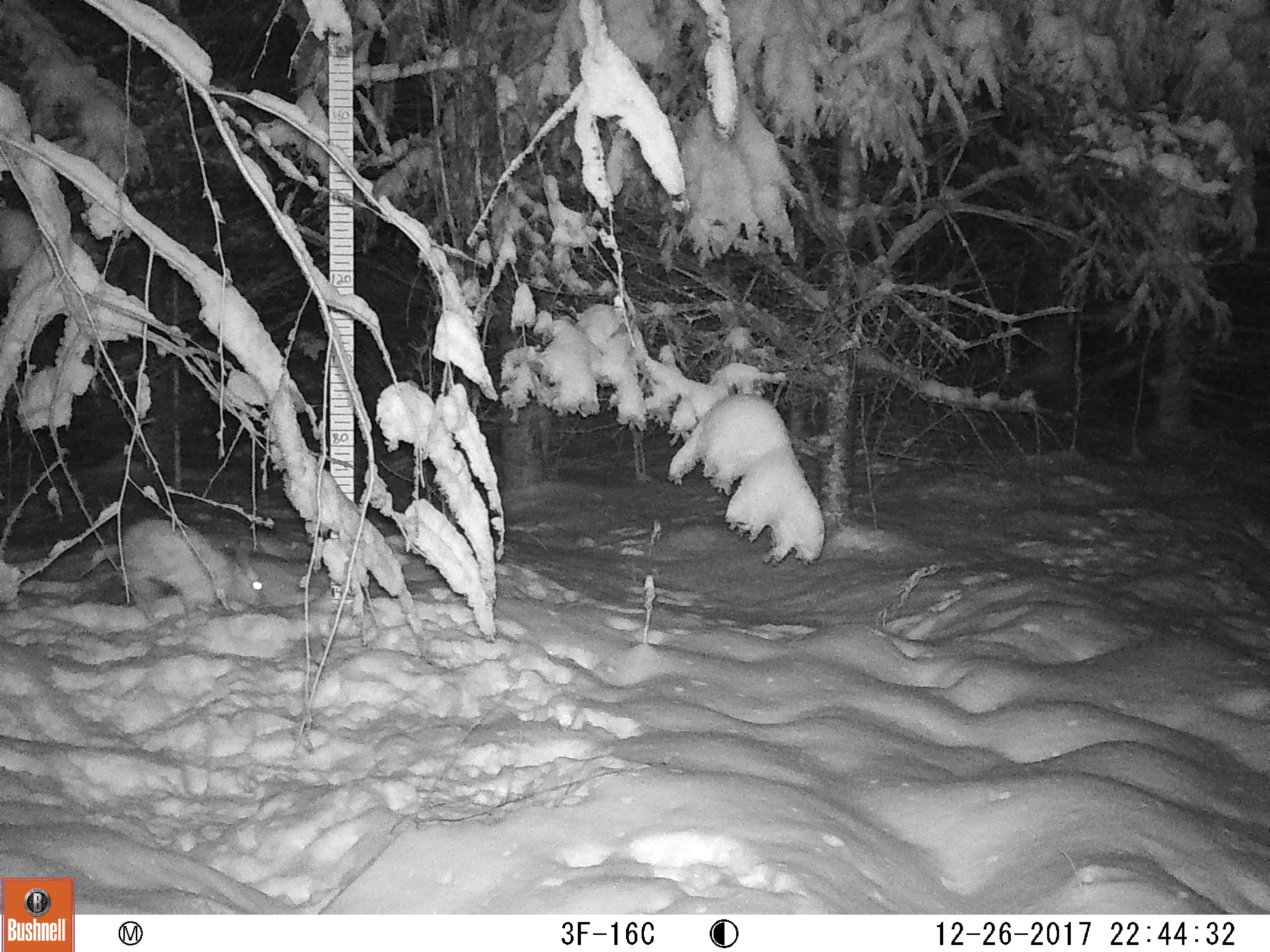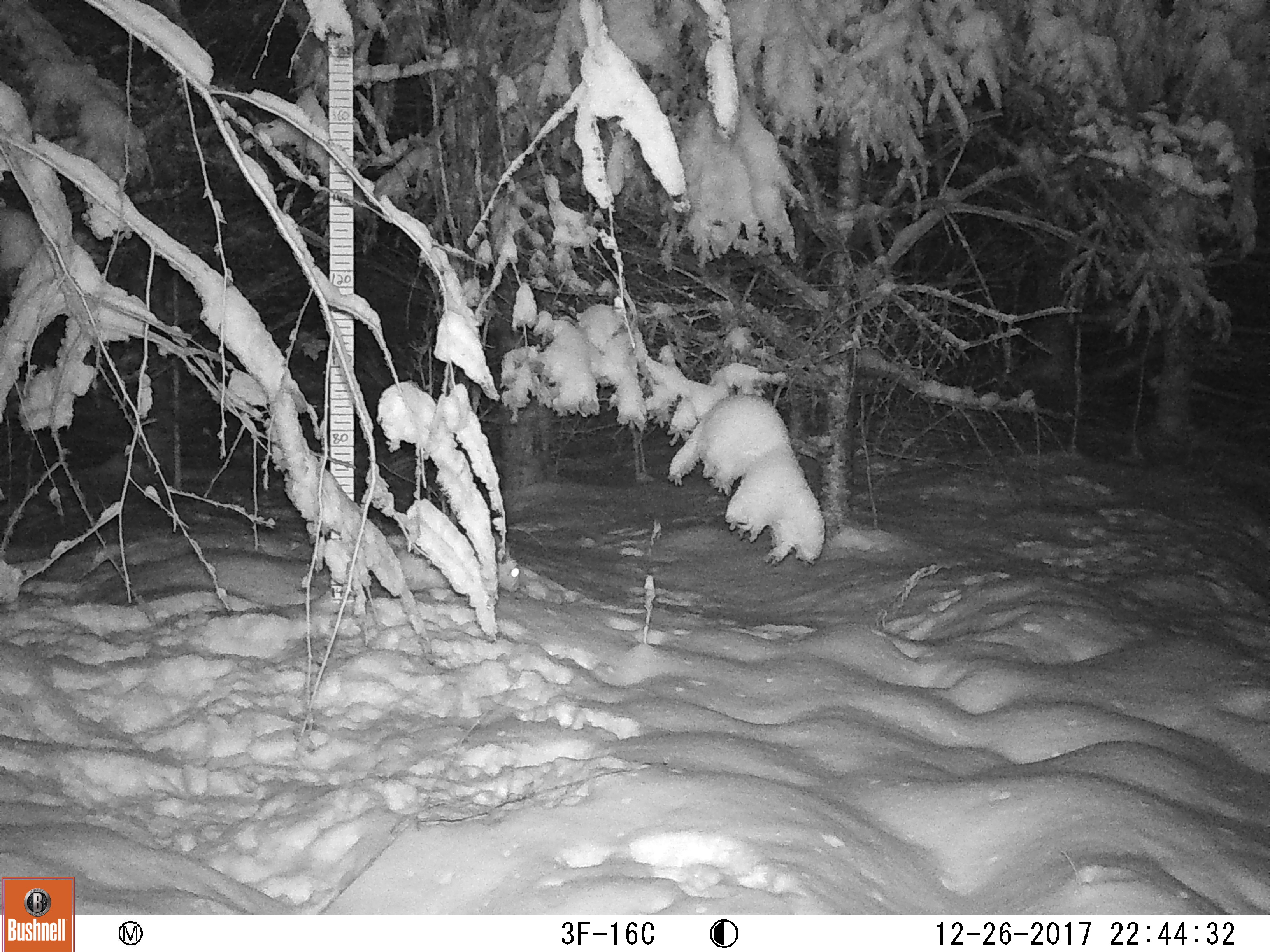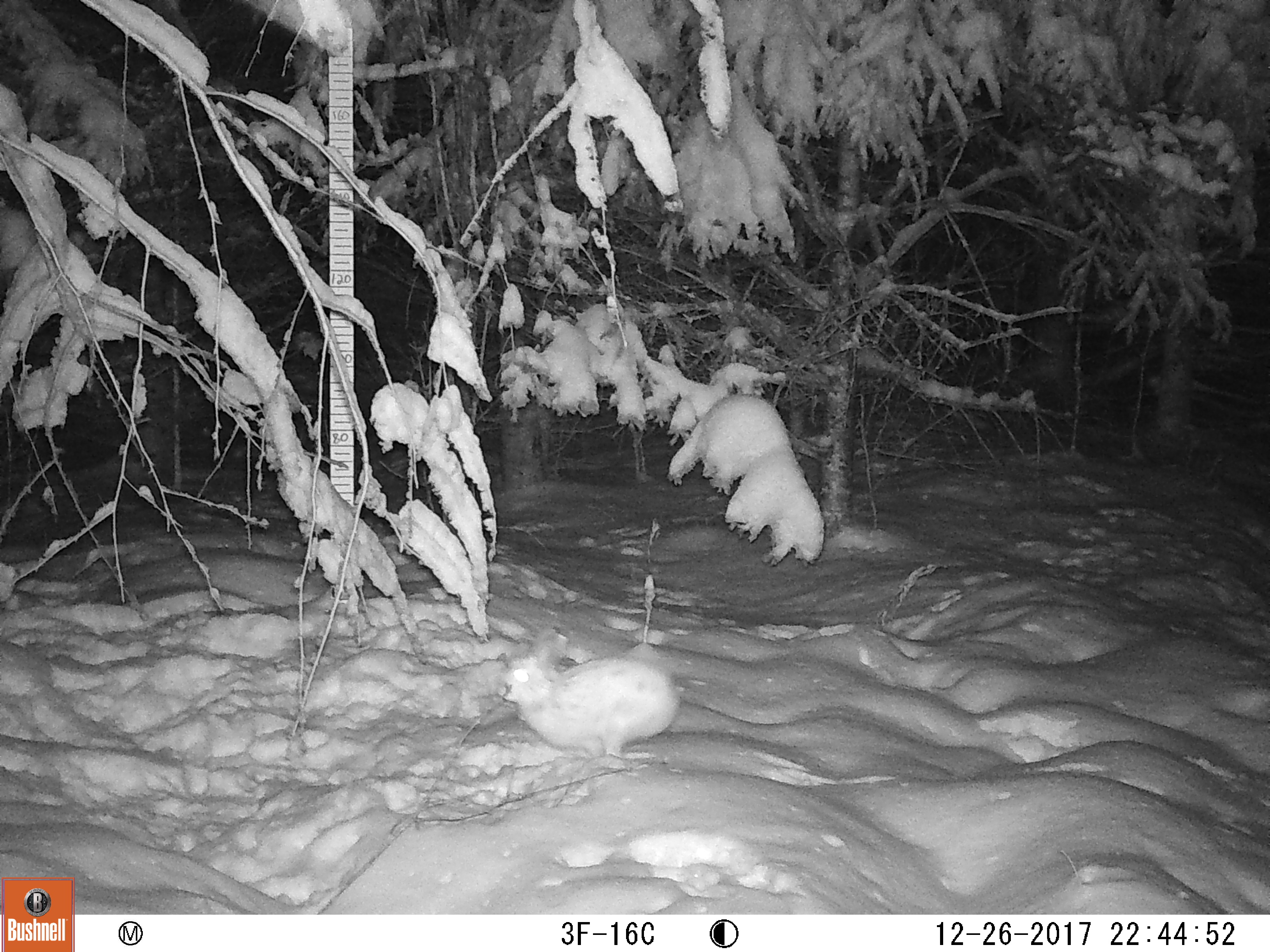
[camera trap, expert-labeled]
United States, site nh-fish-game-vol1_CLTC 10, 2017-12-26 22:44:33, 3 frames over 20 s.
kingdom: Animalia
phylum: Chordata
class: Mammalia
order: Lagomorpha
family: Leporidae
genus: Lepus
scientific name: Lepus americanus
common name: snowshoe hare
Snowshoe hare (Lepus americanus).